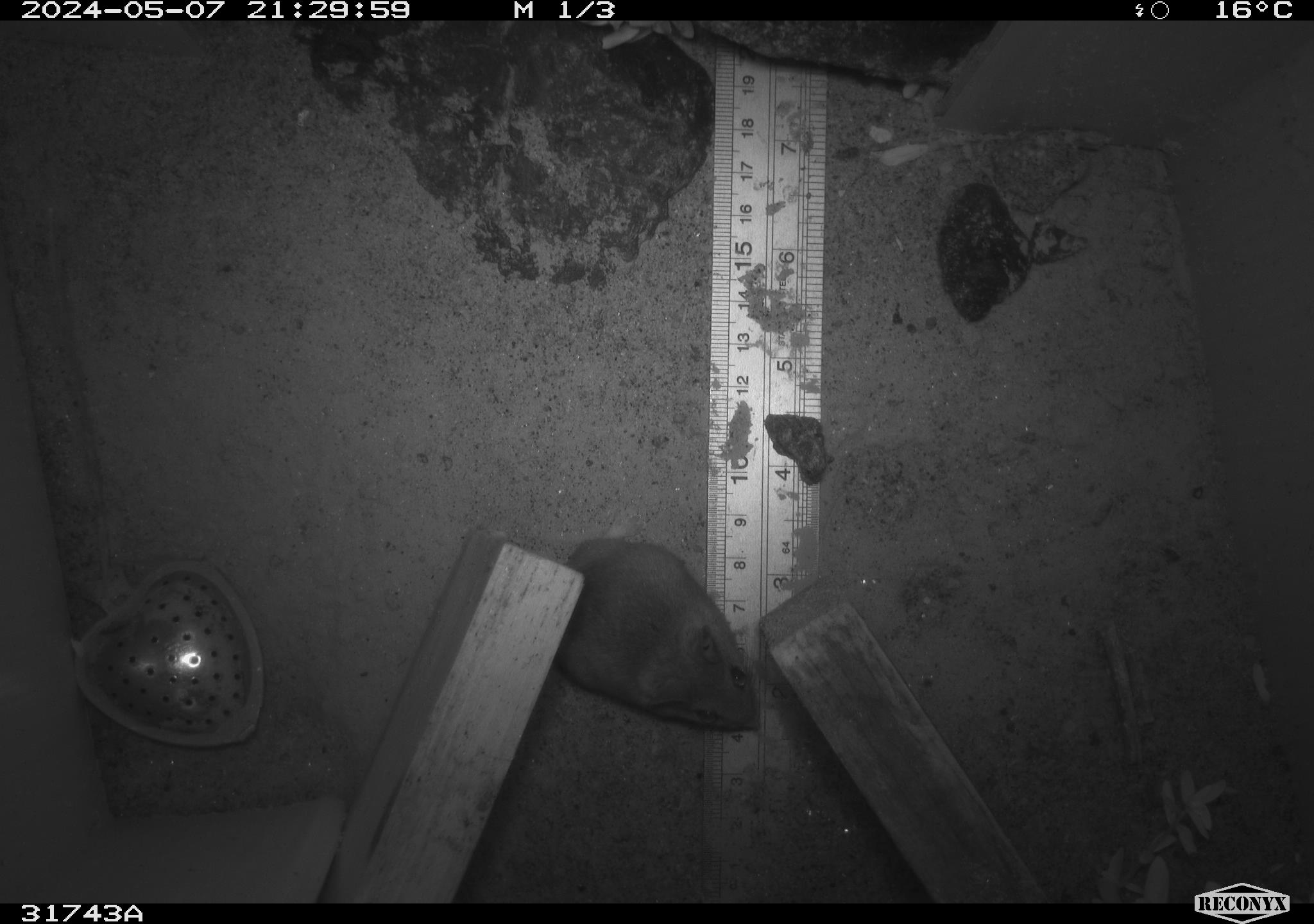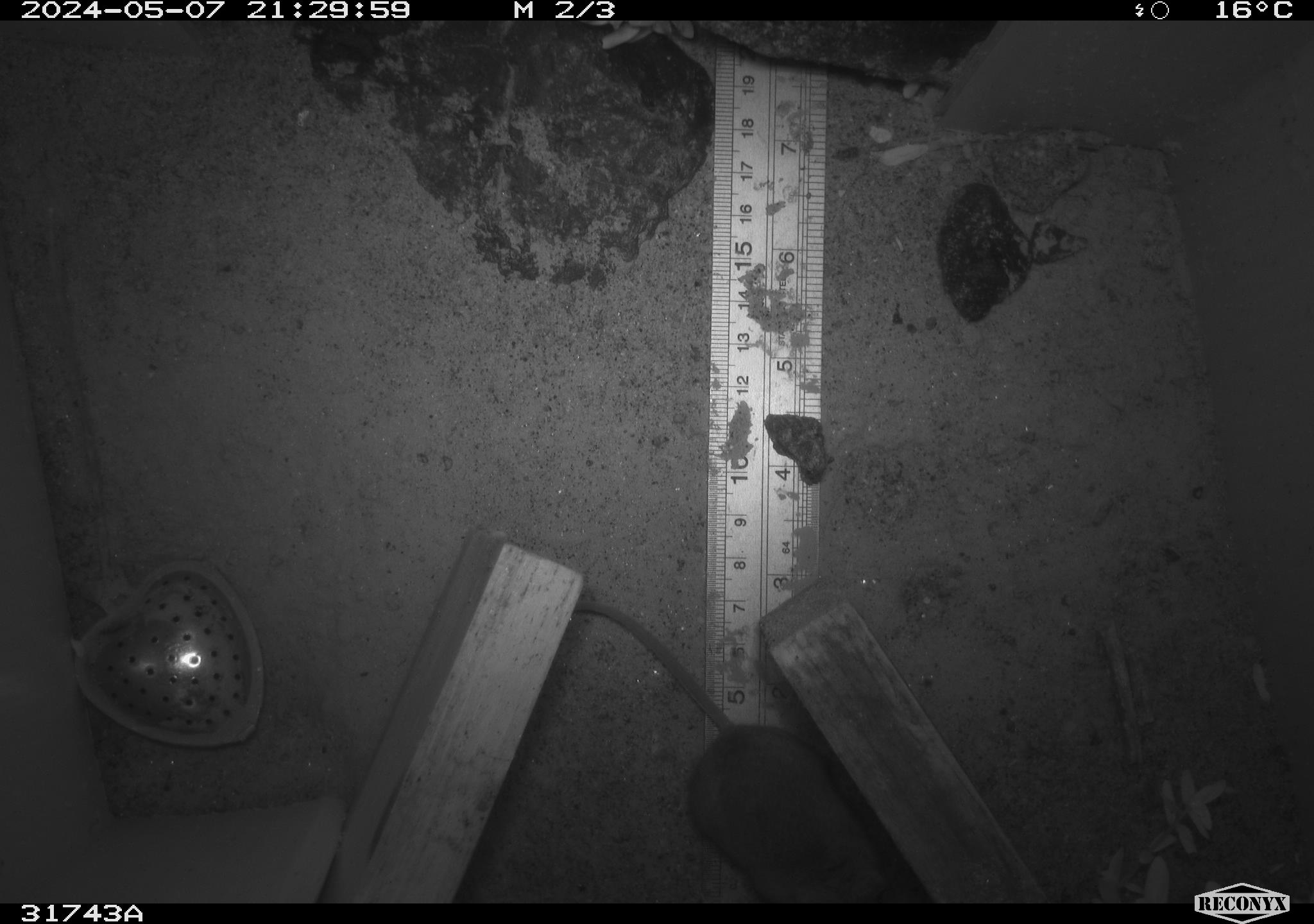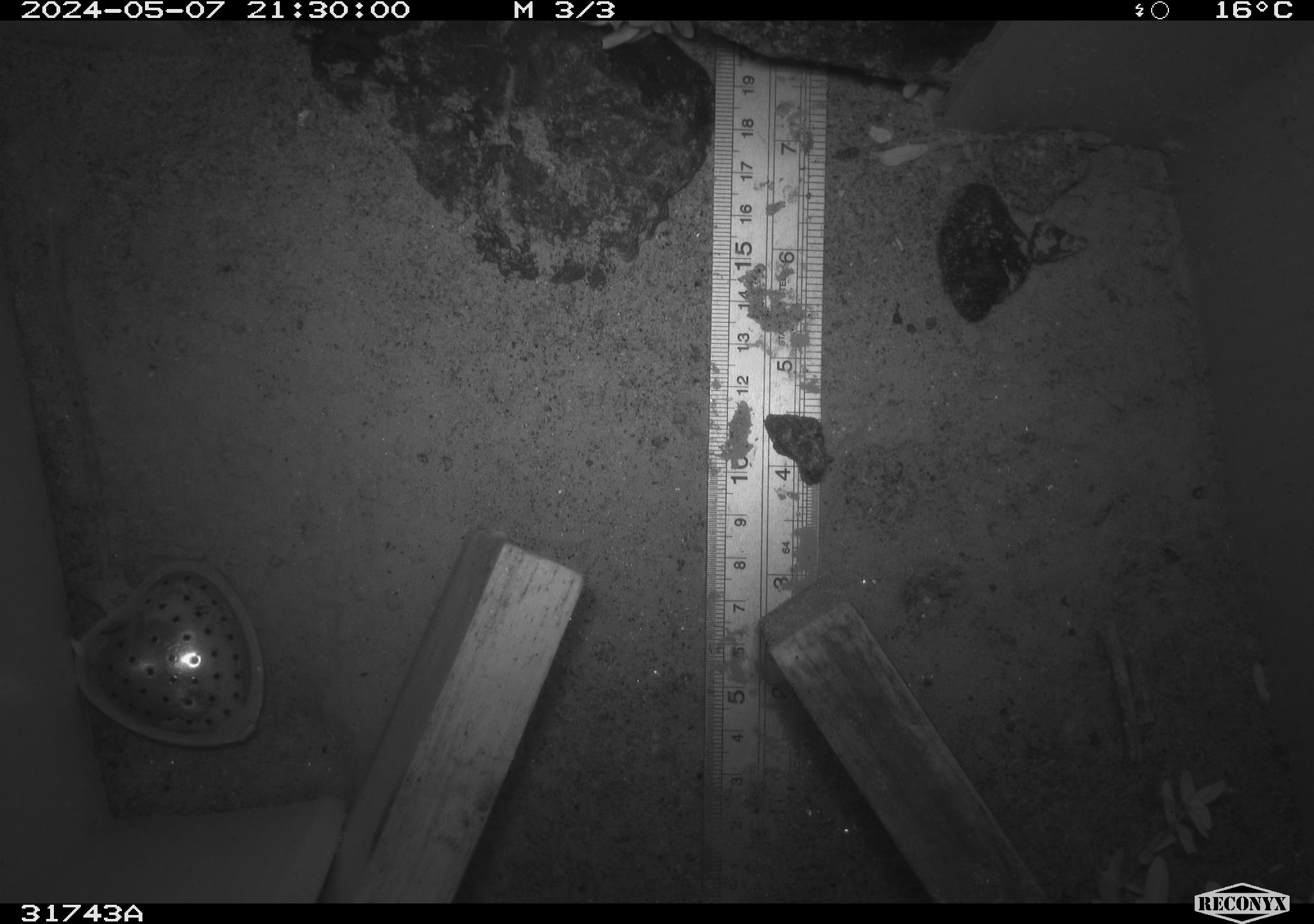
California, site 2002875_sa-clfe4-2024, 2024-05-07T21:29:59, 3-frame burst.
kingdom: Animalia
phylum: Chordata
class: Mammalia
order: Rodentia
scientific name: Rodentia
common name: mouse species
Mouse species (Rodentia).